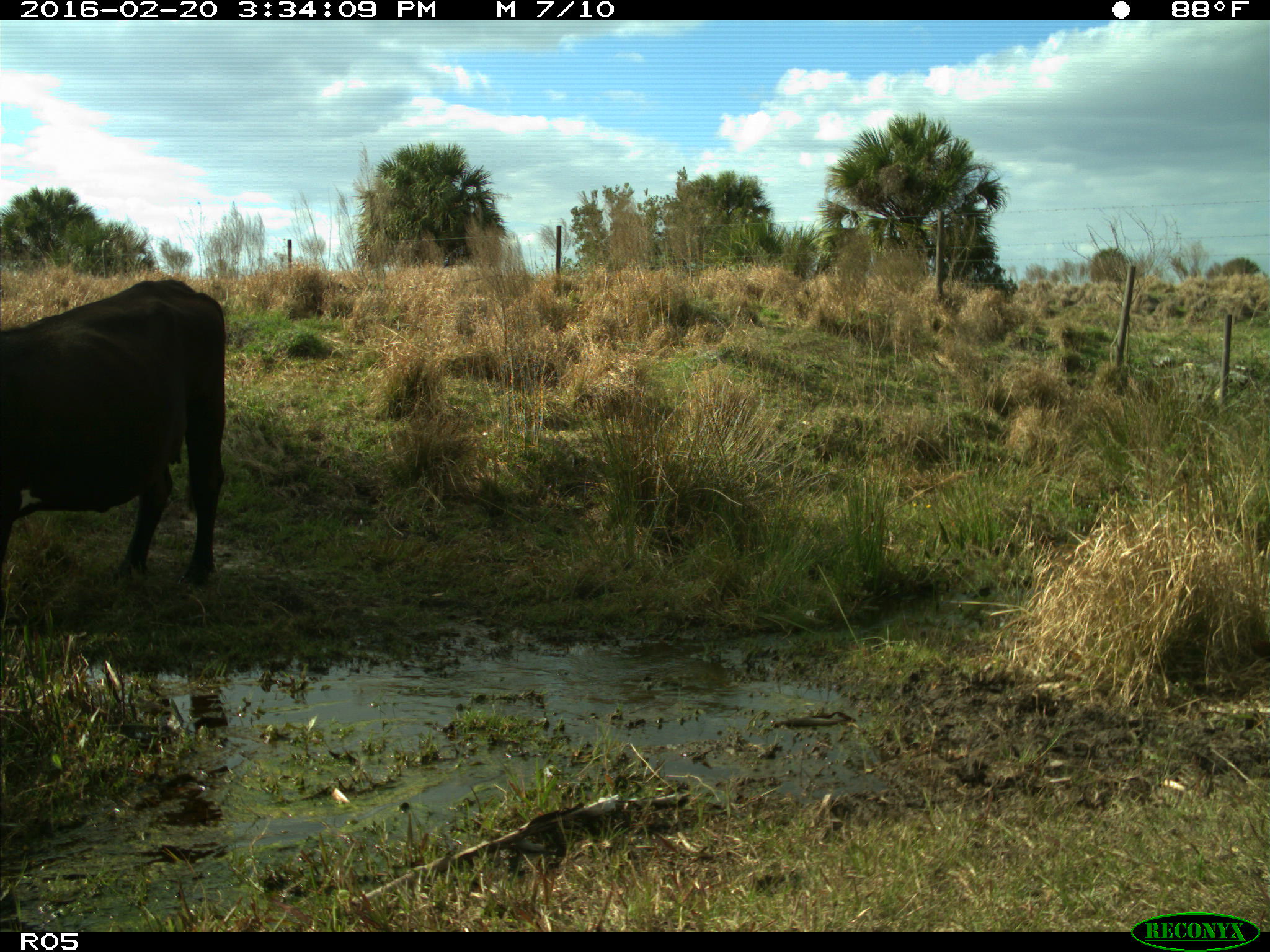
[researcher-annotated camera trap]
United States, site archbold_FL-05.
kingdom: Animalia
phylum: Chordata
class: Mammalia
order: Artiodactyla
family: Bovidae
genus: Bos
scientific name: Bos taurus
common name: domestic cow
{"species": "Bos taurus (domestic cow)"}